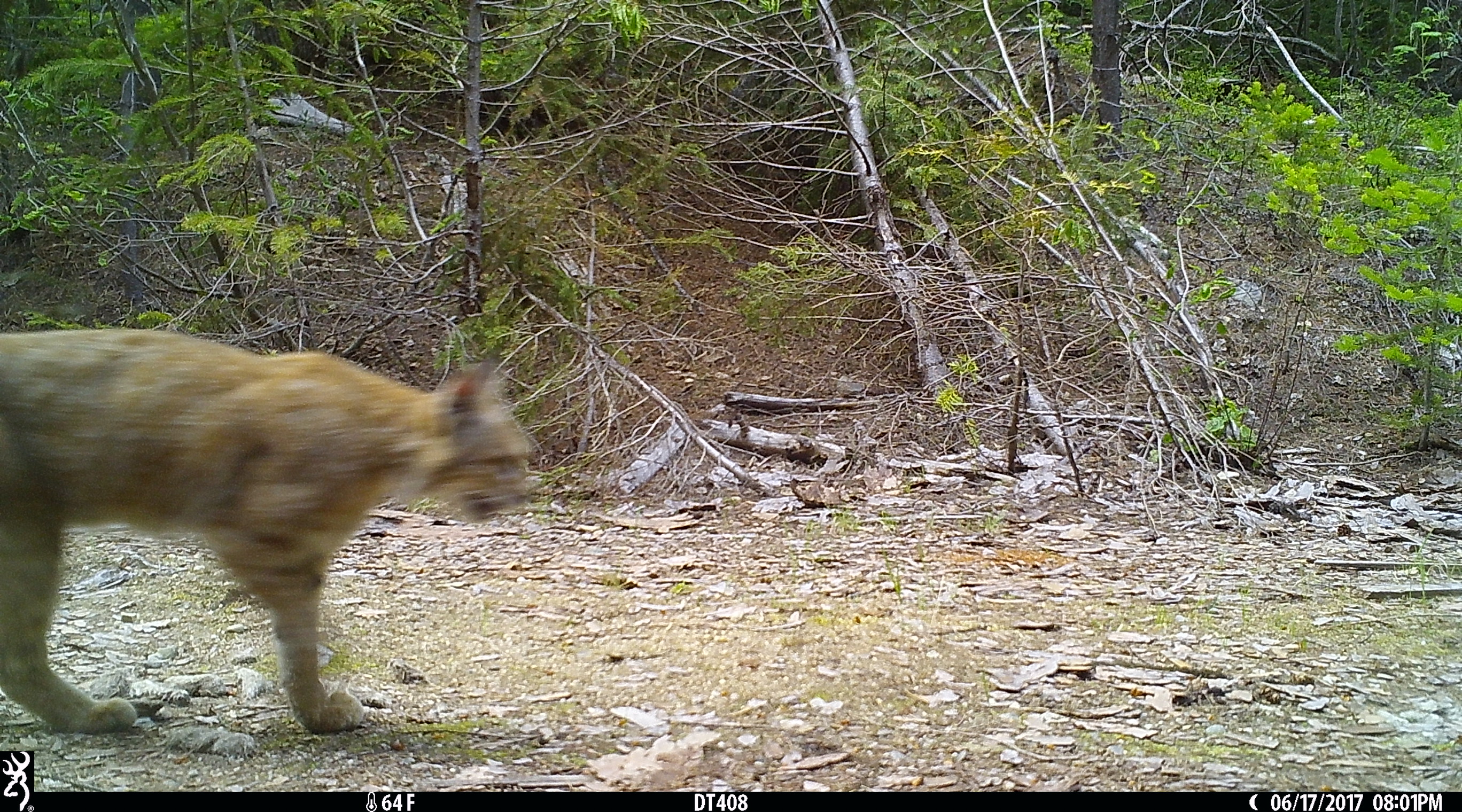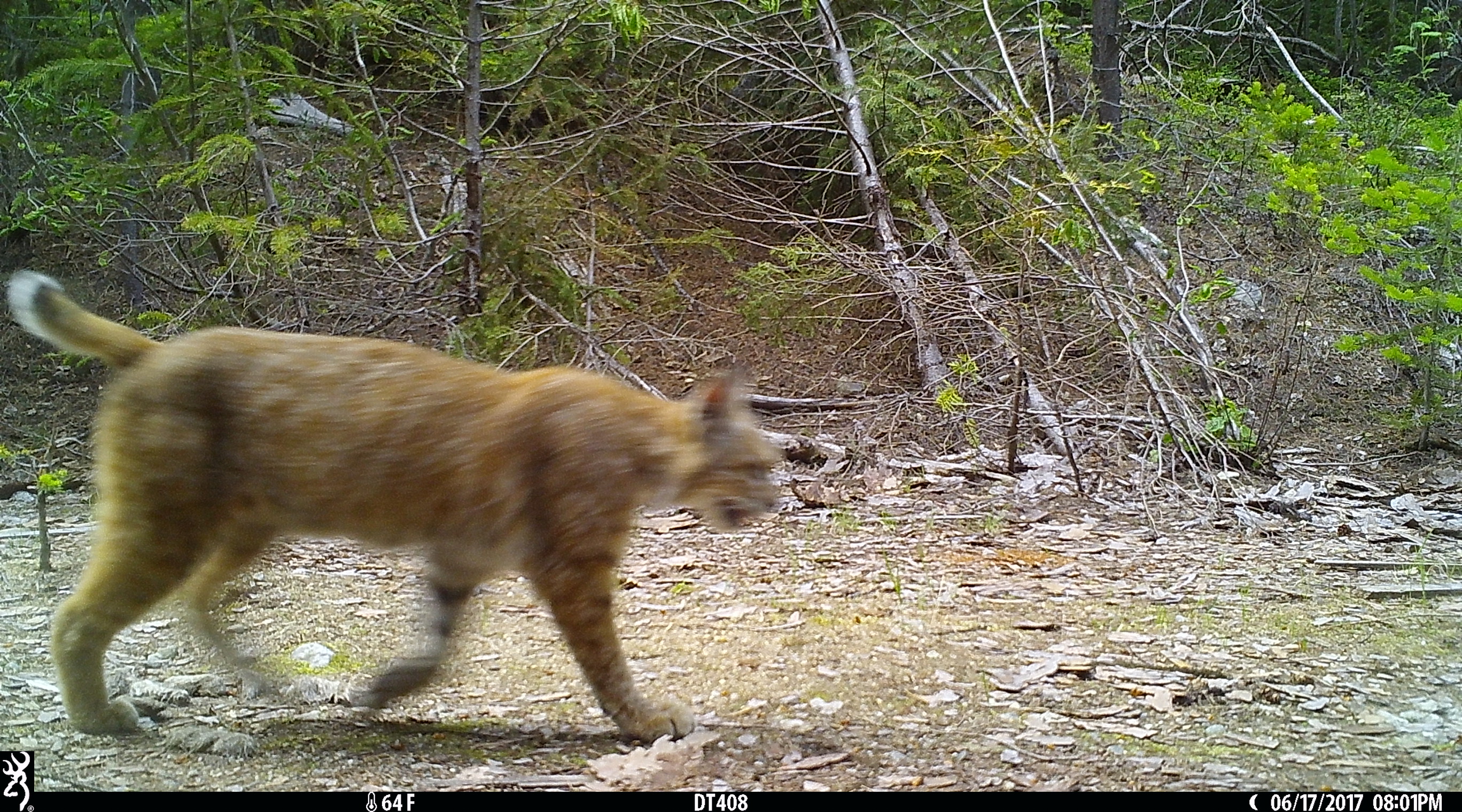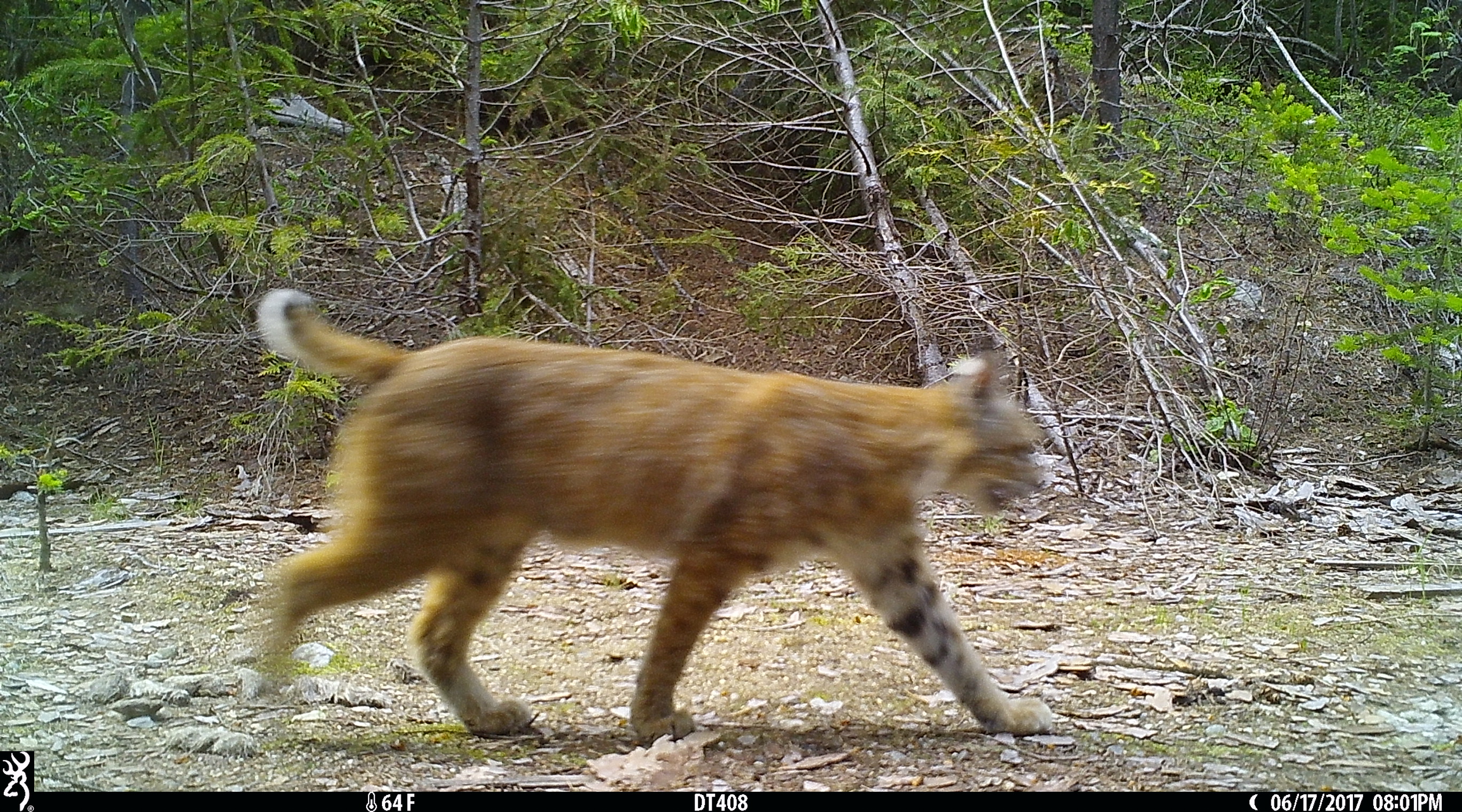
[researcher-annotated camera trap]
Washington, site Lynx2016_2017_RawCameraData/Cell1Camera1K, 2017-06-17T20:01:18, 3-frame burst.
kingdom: Animalia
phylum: Chordata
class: Mammalia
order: Carnivora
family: Felidae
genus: Lynx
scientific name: Lynx rufus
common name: bobcat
Lynx rufus (bobcat). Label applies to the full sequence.